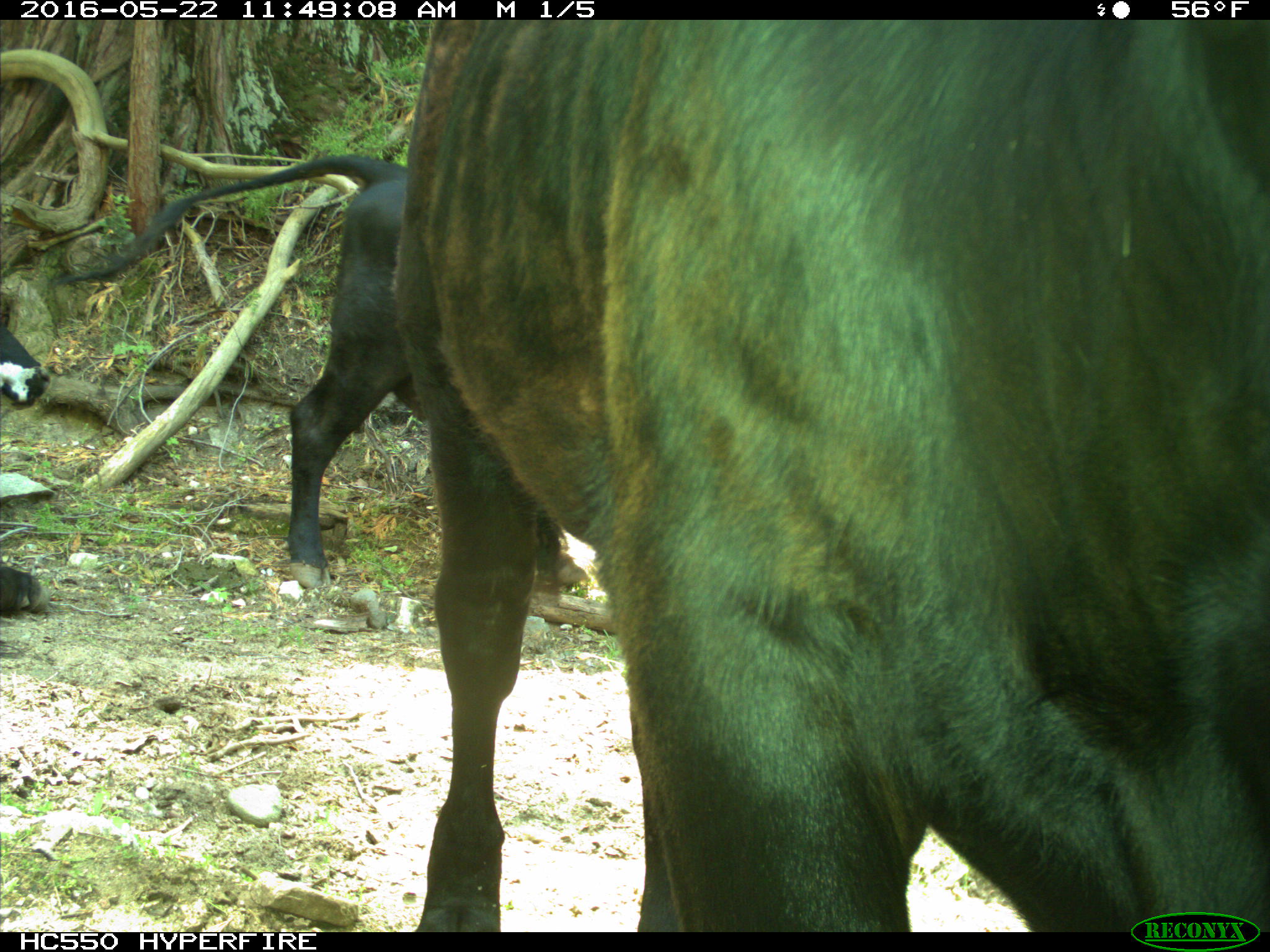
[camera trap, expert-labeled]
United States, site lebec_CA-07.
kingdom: Animalia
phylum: Chordata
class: Mammalia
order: Artiodactyla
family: Bovidae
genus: Bos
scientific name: Bos taurus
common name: domestic cow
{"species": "Bos taurus (domestic cow)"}